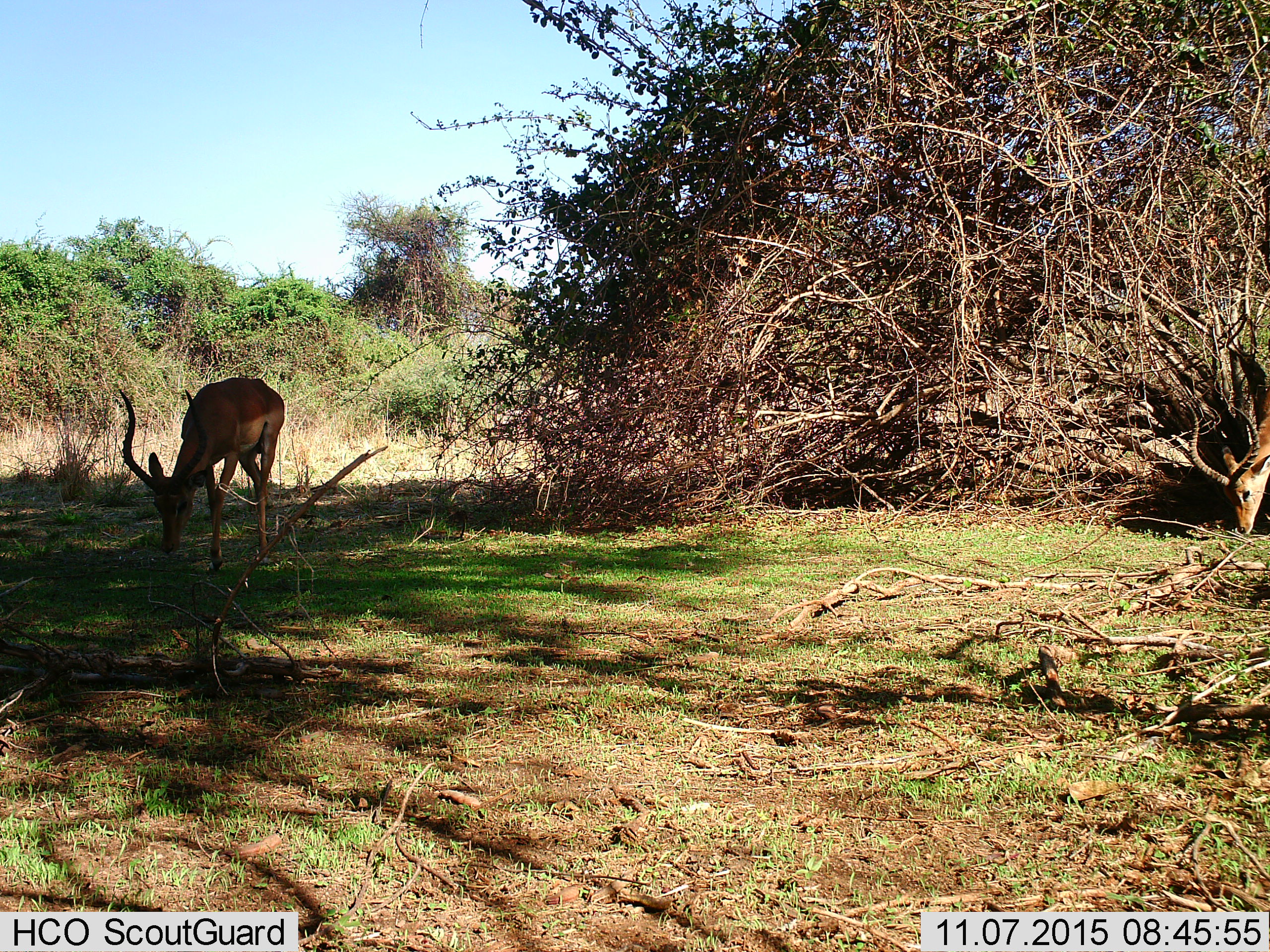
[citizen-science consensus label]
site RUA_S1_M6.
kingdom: Animalia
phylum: Chordata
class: Mammalia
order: Artiodactyla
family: Bovidae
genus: Aepyceros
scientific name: Aepyceros melampus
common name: impala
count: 2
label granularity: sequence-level